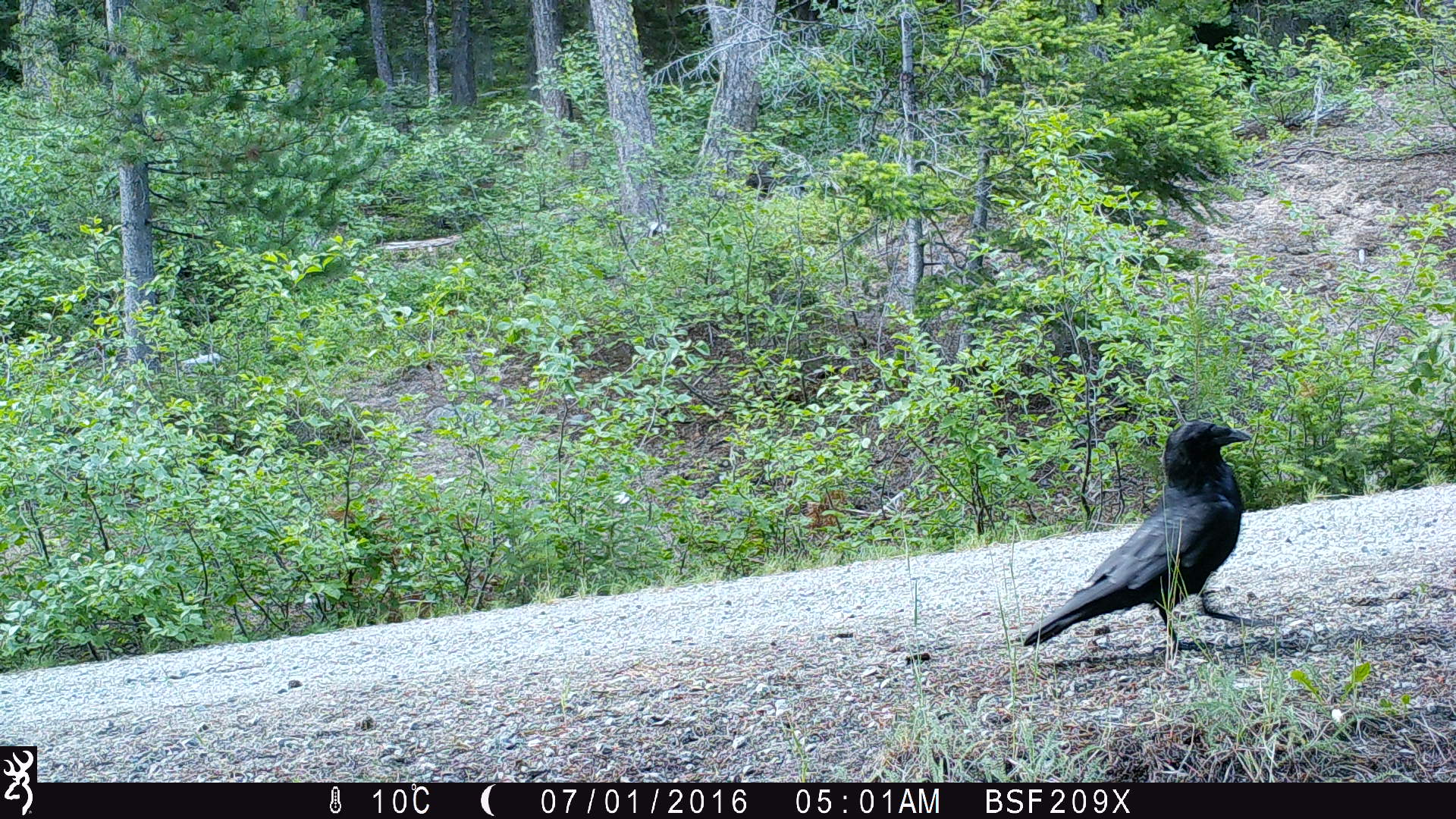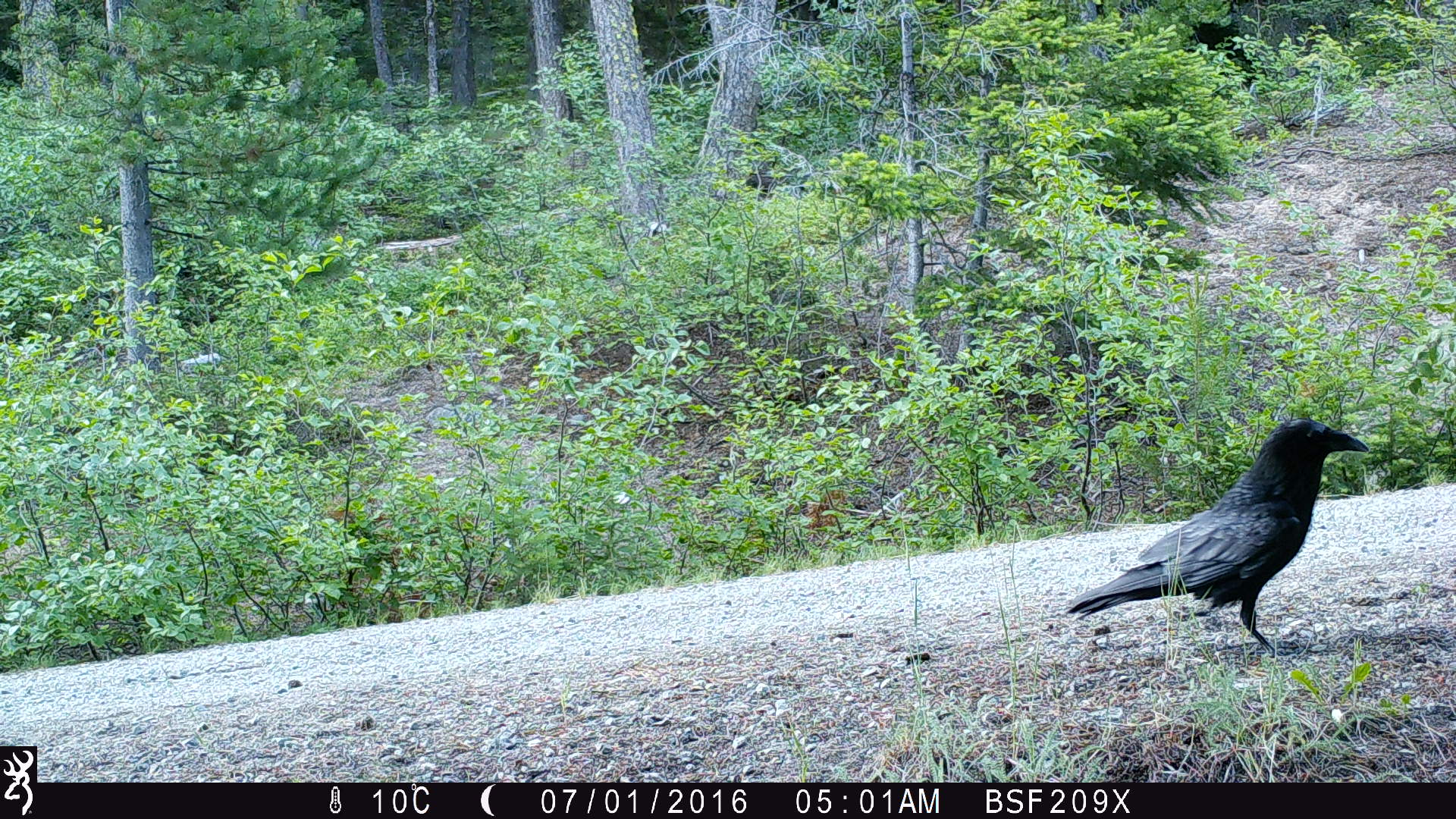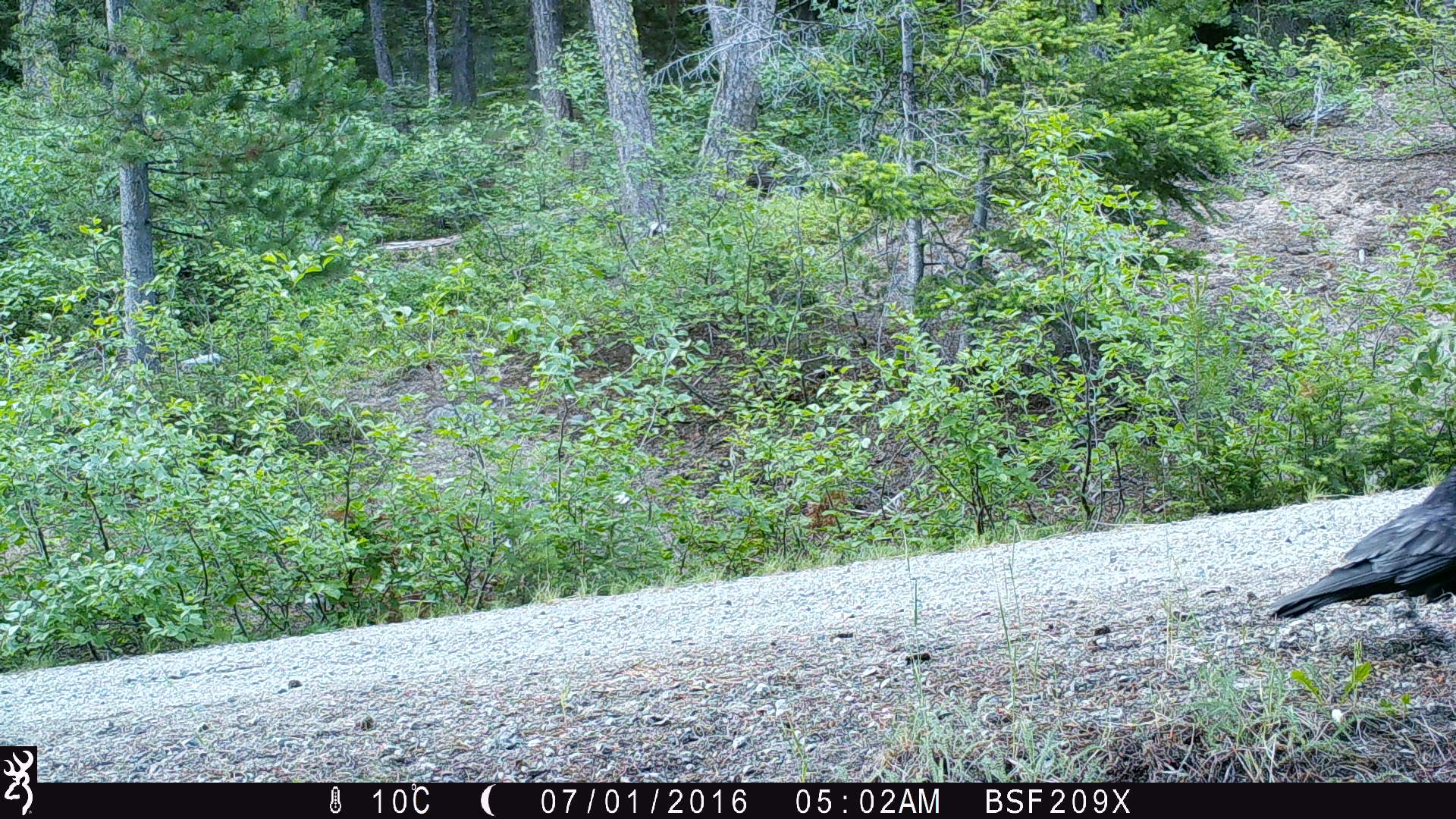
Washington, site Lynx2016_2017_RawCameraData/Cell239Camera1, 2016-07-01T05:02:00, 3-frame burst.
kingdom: Animalia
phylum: Chordata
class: Aves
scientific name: Aves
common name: birds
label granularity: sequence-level